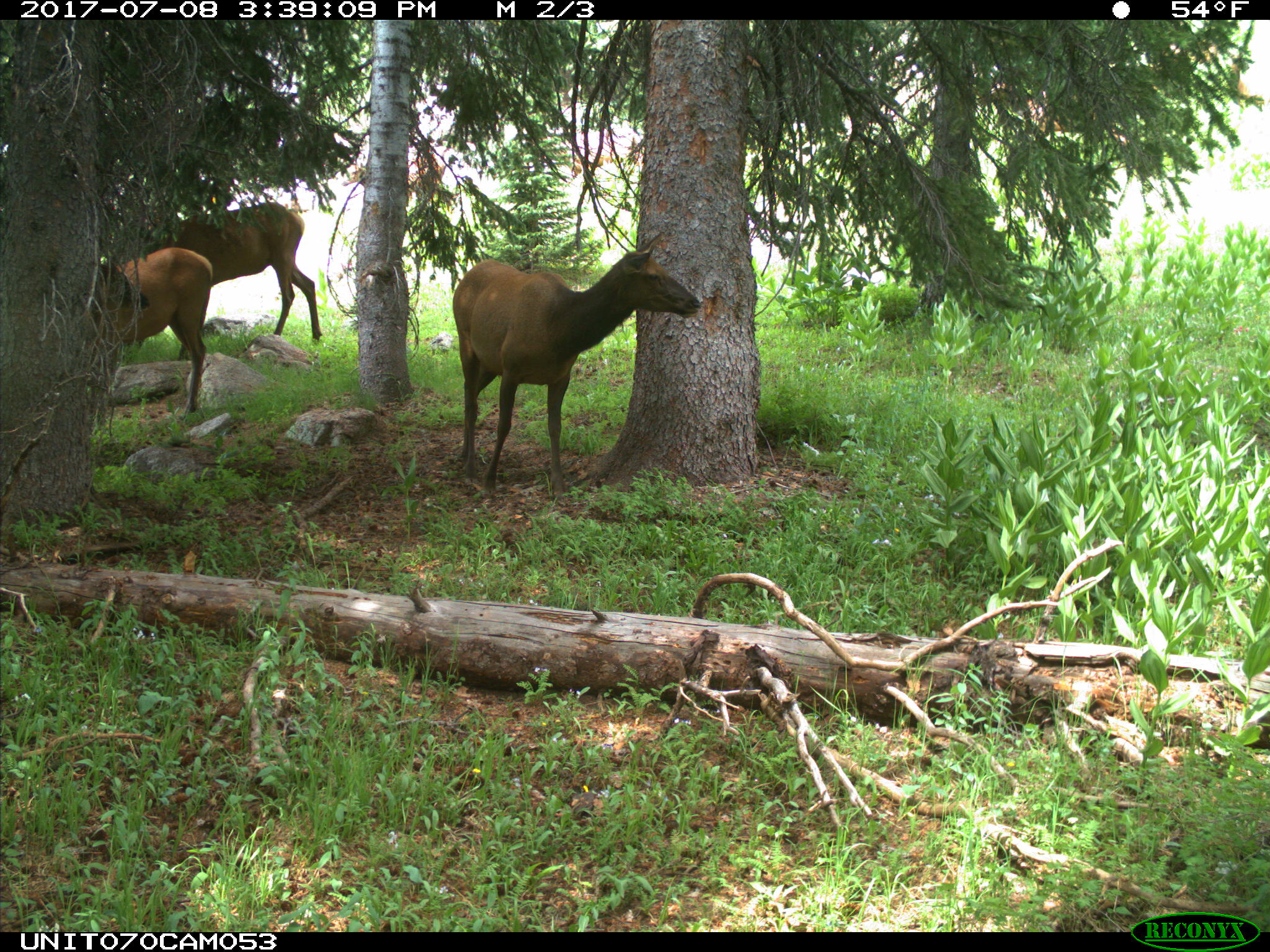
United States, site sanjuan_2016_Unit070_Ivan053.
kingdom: Animalia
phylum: Chordata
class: Mammalia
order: Artiodactyla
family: Cervidae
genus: Cervus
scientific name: Cervus elaphus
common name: red deer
Cervus elaphus (red deer).